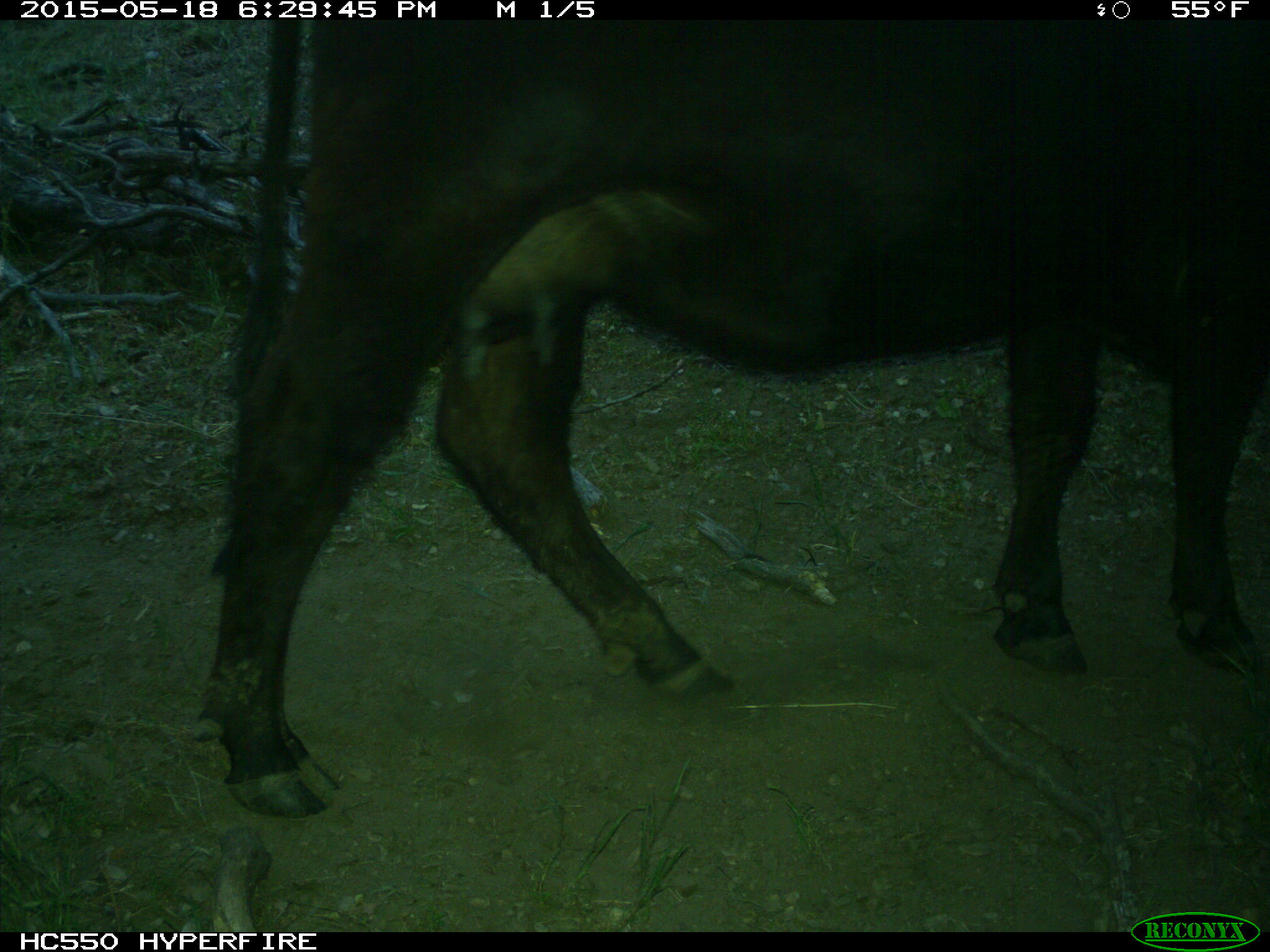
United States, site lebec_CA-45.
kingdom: Animalia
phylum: Chordata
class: Mammalia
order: Artiodactyla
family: Bovidae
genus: Bos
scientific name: Bos taurus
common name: domestic cow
Bos taurus (domestic cow).